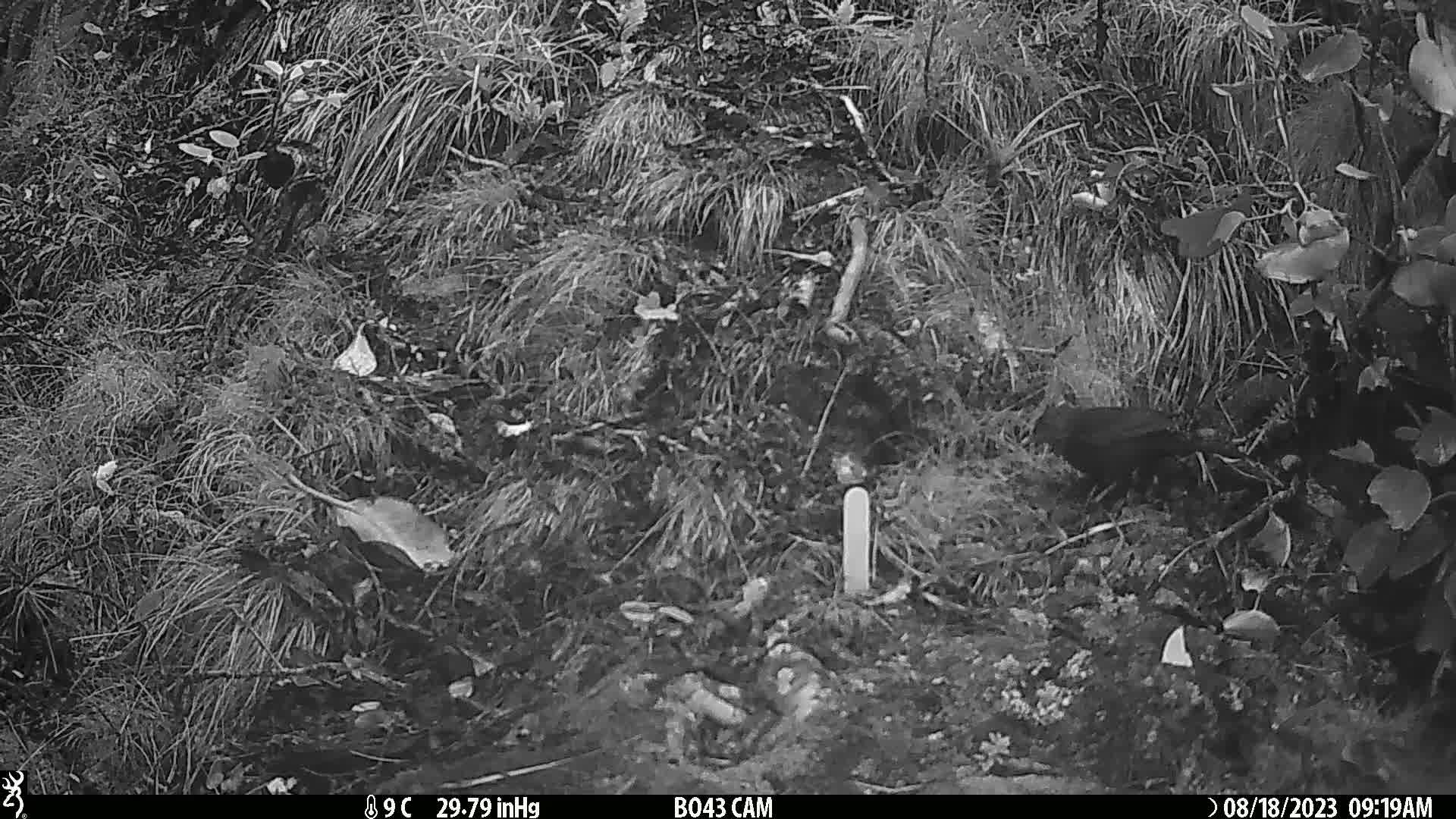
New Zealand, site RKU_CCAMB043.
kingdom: Animalia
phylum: Chordata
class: Aves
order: Passeriformes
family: Turdidae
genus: Turdus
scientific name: Turdus merula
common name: eurasian blackbird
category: blackbird